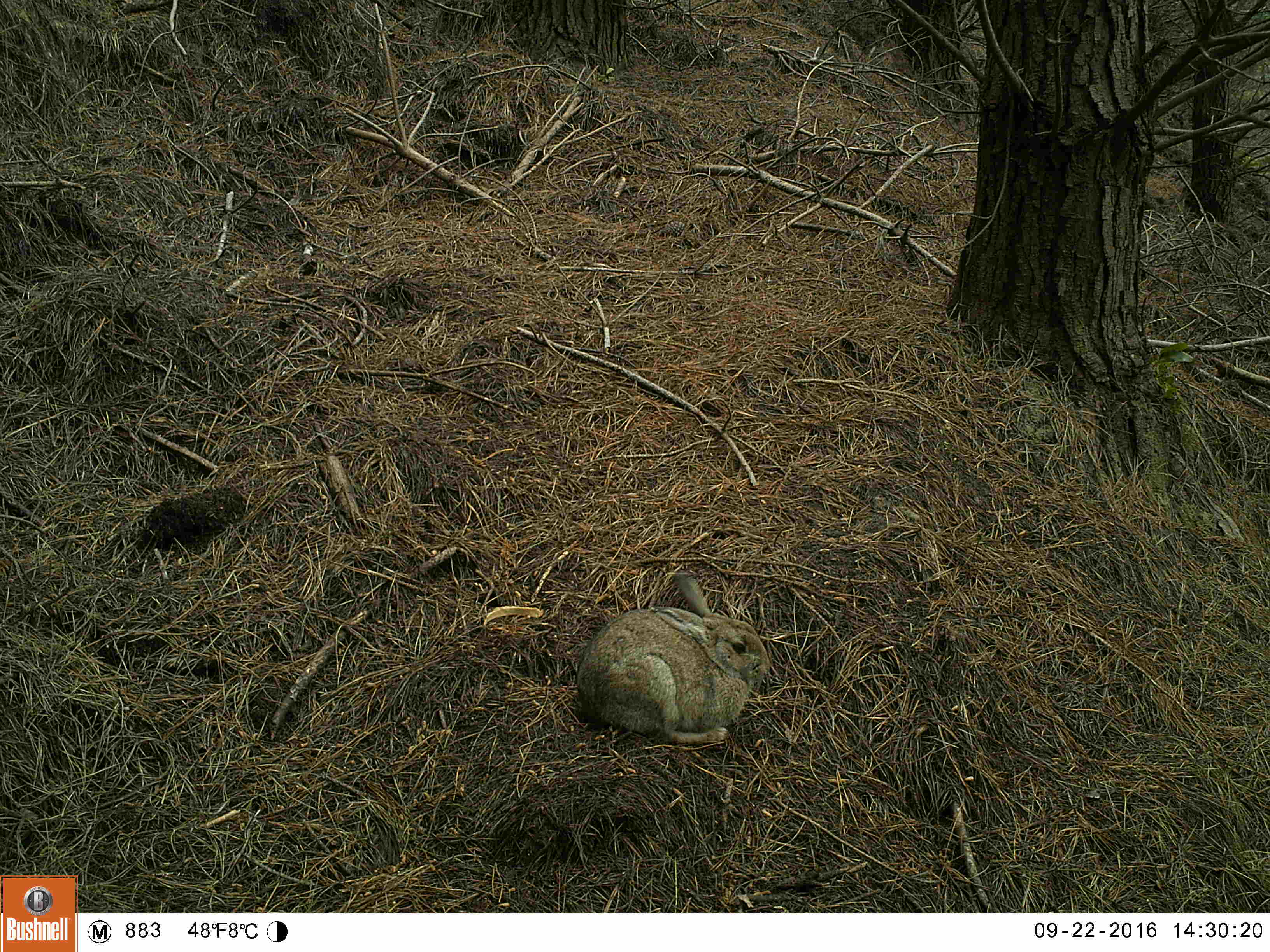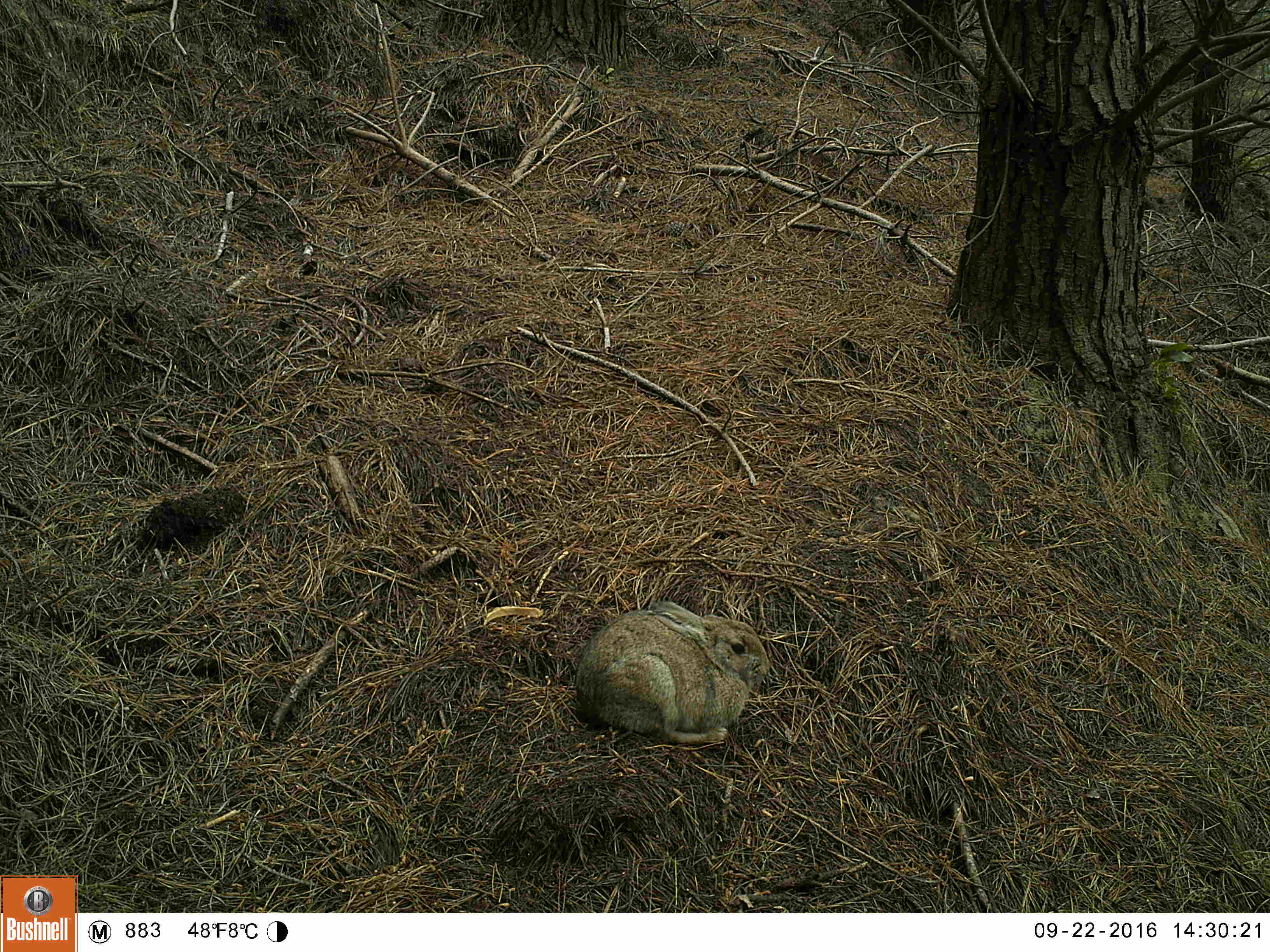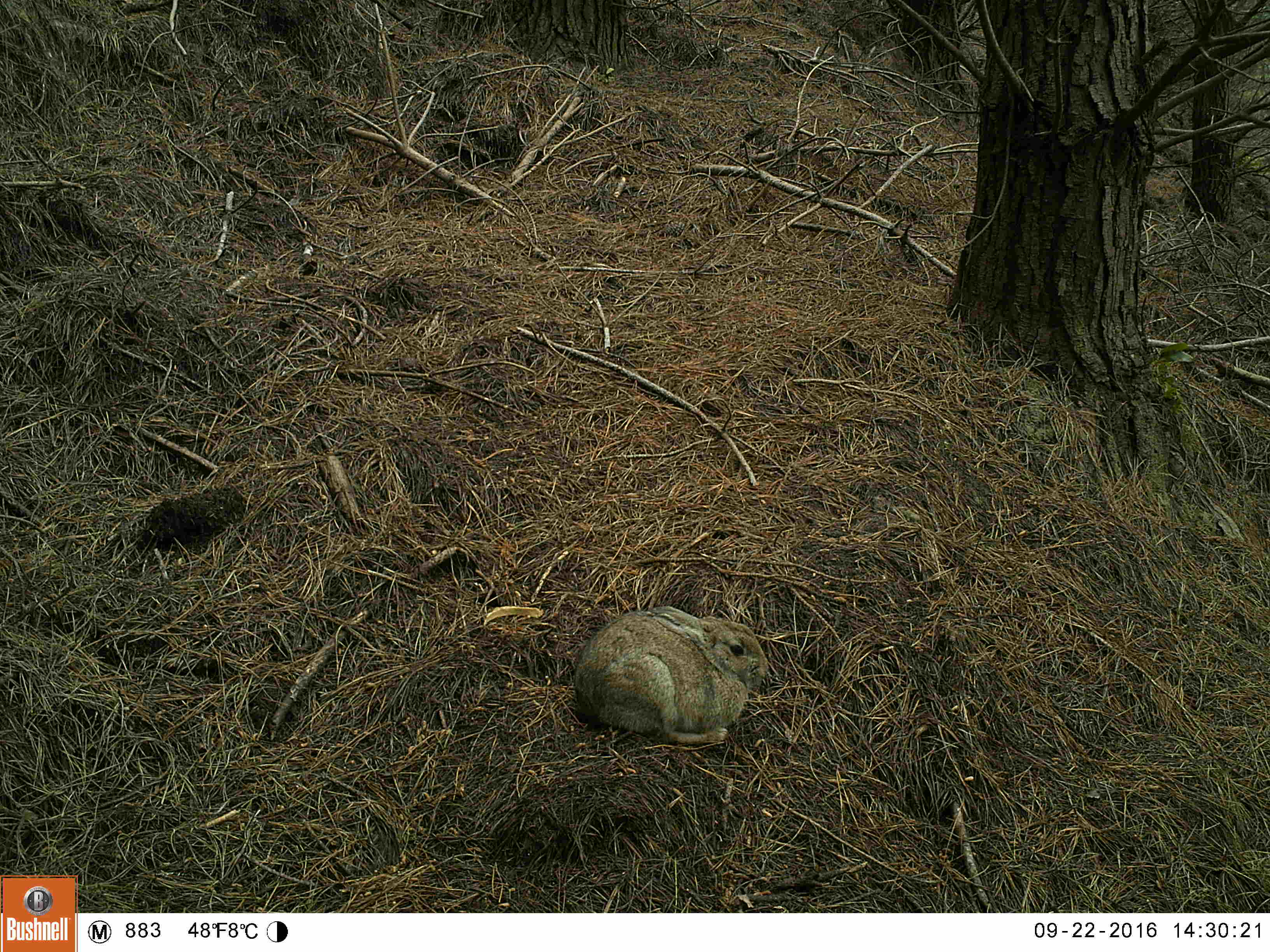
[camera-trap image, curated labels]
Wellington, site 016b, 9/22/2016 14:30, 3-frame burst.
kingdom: Animalia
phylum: Chordata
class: Mammalia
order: Lagomorpha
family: Leporidae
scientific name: Leporidae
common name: rabbit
Rabbit (Leporidae).